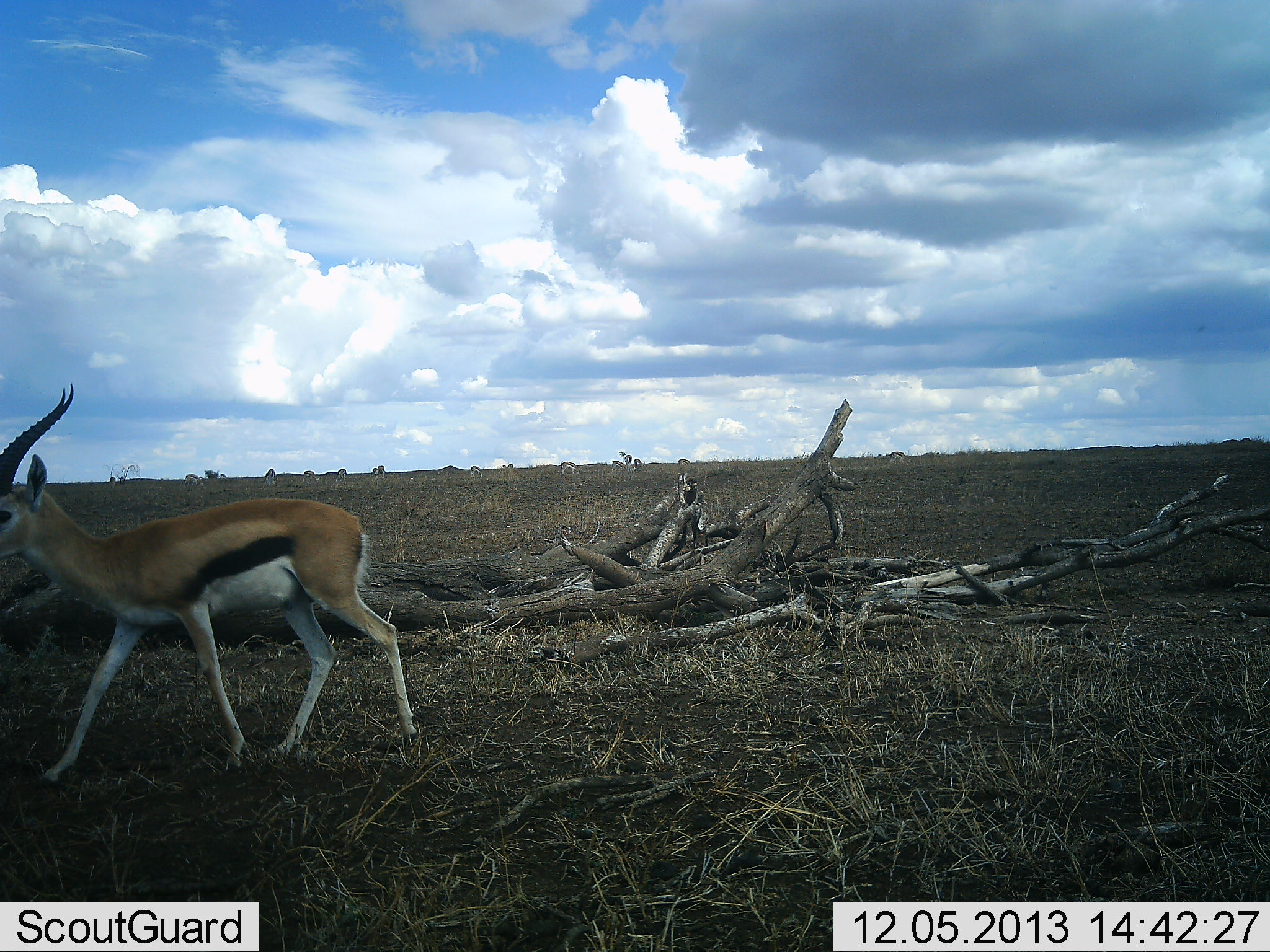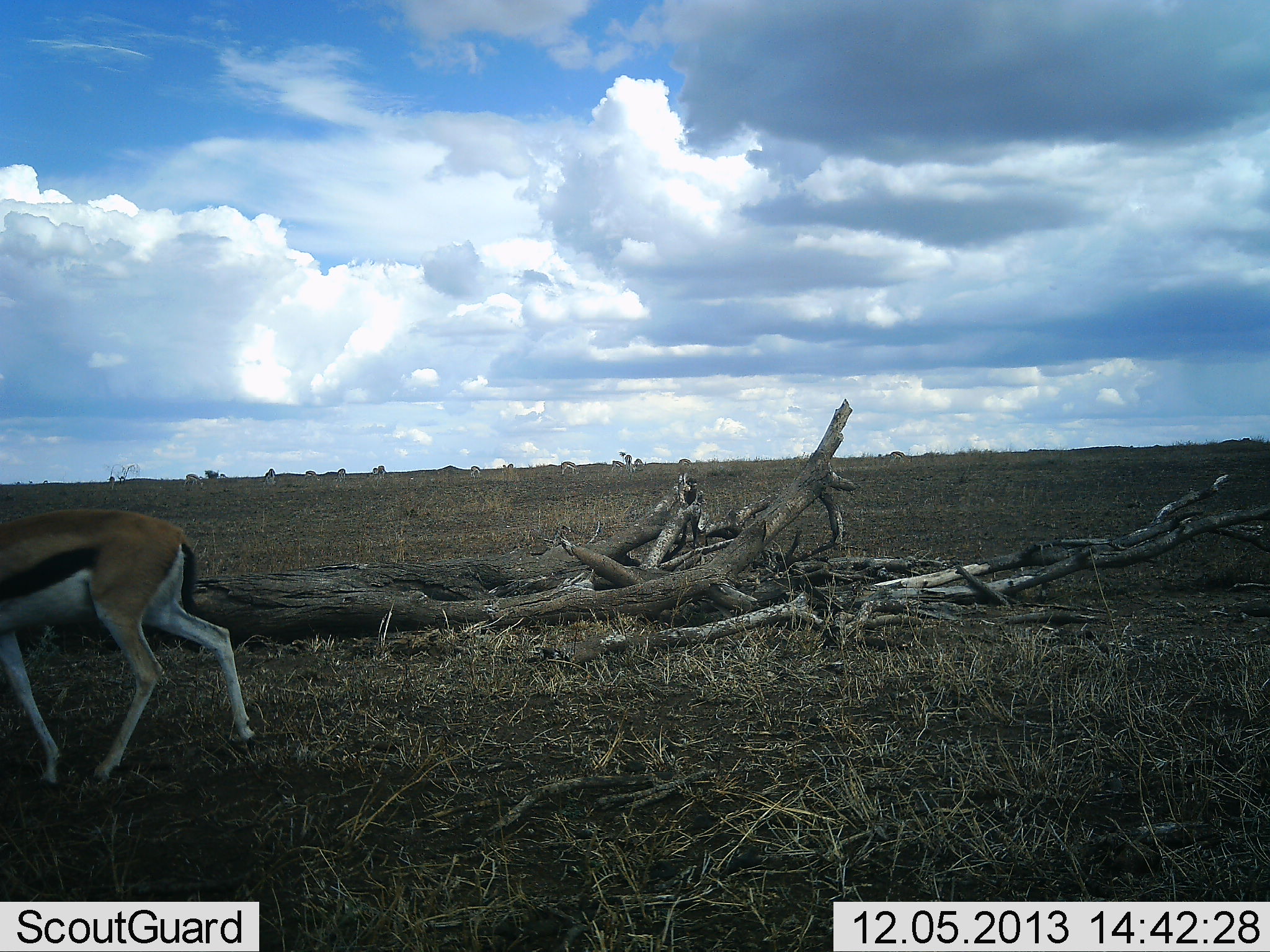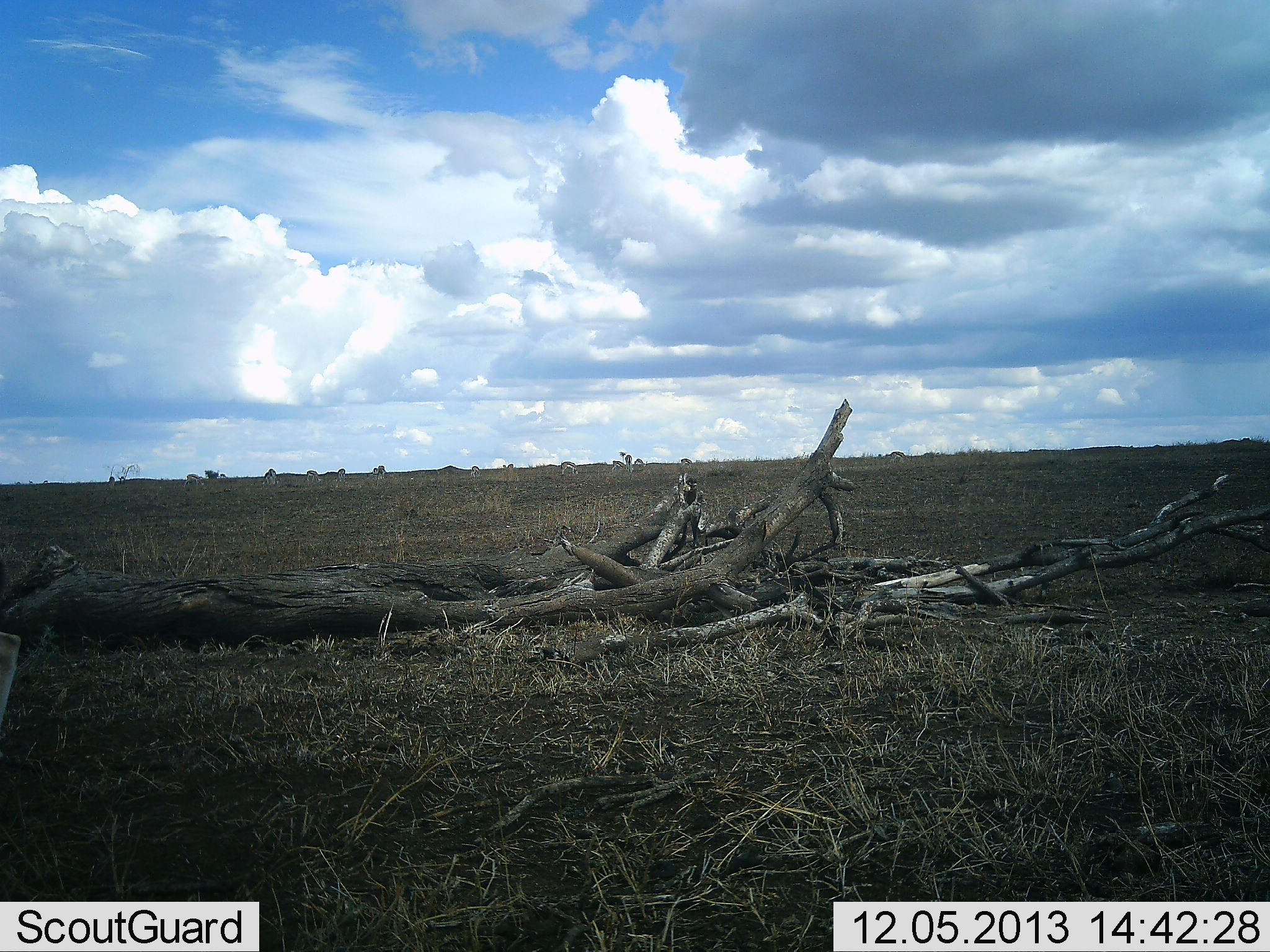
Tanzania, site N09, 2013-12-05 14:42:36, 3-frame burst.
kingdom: Animalia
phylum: Chordata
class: Mammalia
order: Artiodactyla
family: Bovidae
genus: Eudorcas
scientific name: Eudorcas thomsonii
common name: thomson's gazelle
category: gazellethomsons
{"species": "gazellethomsons (thomson's gazelle) (Eudorcas thomsonii)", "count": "1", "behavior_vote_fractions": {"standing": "9%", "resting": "0%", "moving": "100%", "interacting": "0%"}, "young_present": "0%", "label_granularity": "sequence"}